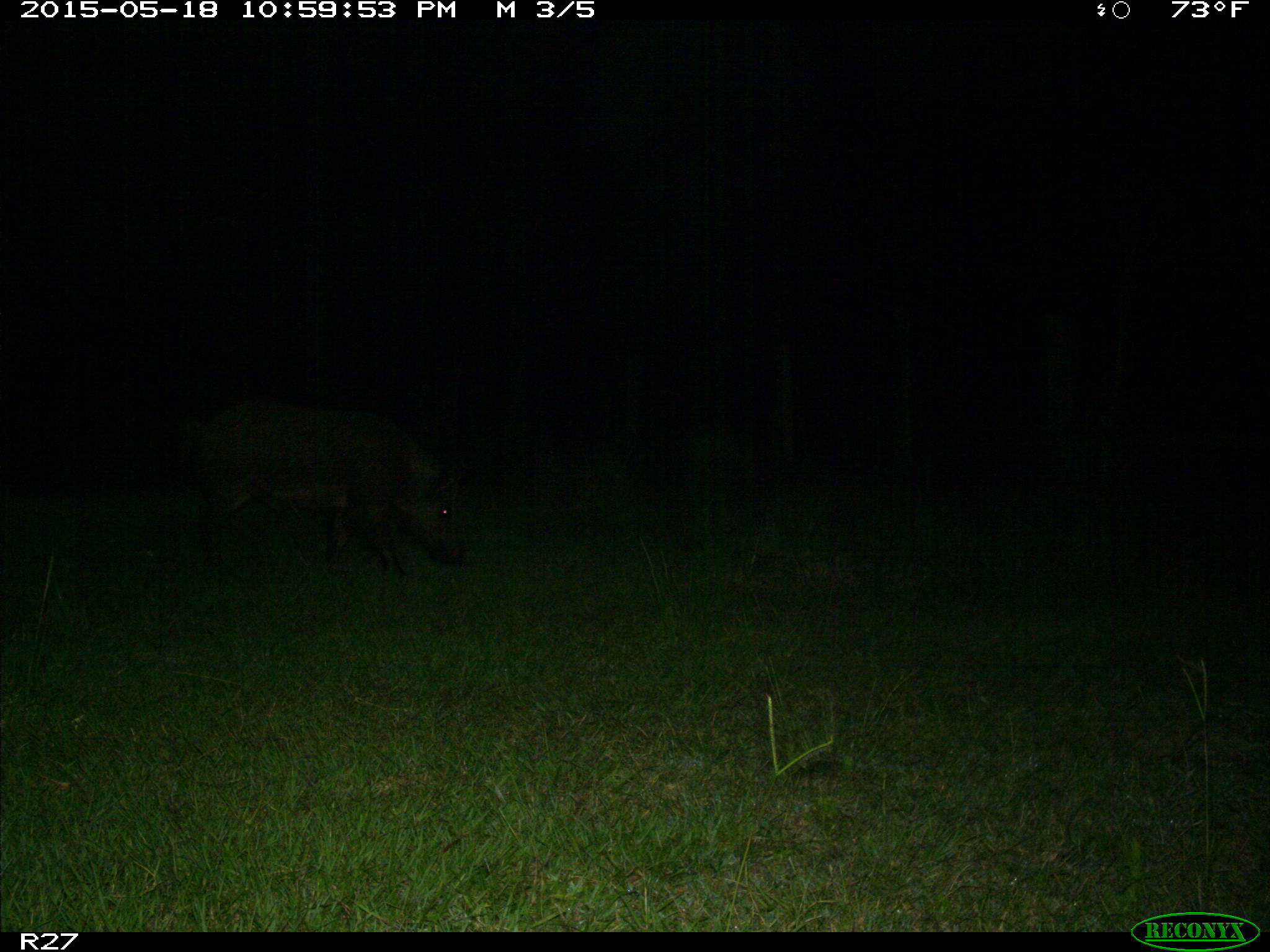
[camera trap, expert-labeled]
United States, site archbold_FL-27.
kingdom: Animalia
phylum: Chordata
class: Mammalia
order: Artiodactyla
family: Suidae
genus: Sus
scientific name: Sus scrofa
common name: wild boar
Sus scrofa (wild boar).